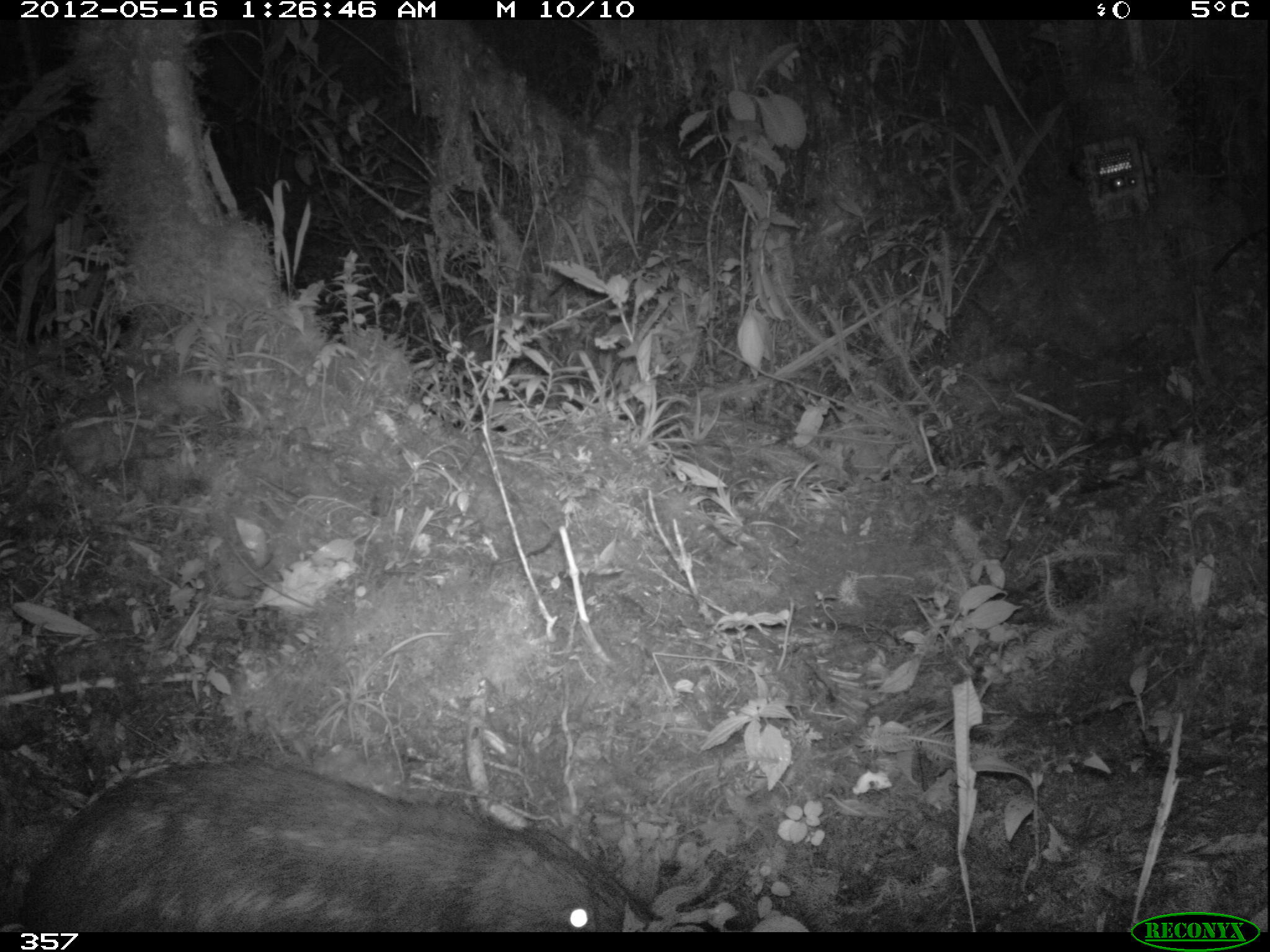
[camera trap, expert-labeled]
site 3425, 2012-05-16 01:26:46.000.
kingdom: Animalia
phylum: Chordata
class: Mammalia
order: Rodentia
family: Cuniculidae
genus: Cuniculus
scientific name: Cuniculus taczanowskii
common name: mountain paca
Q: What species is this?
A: Cuniculus taczanowskii (mountain paca).